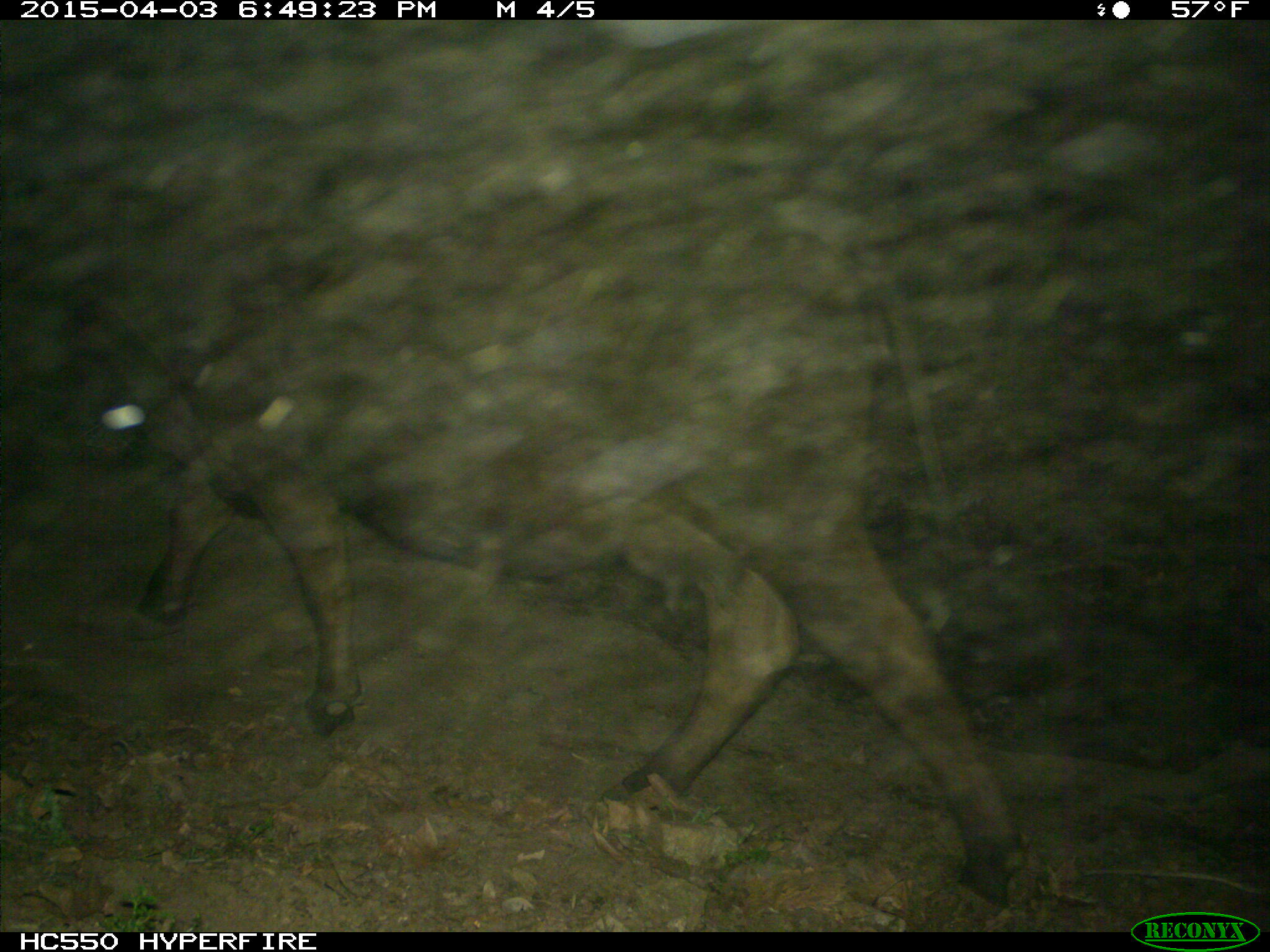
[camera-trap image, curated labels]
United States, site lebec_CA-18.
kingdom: Animalia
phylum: Chordata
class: Mammalia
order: Artiodactyla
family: Bovidae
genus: Bos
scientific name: Bos taurus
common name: domestic cow